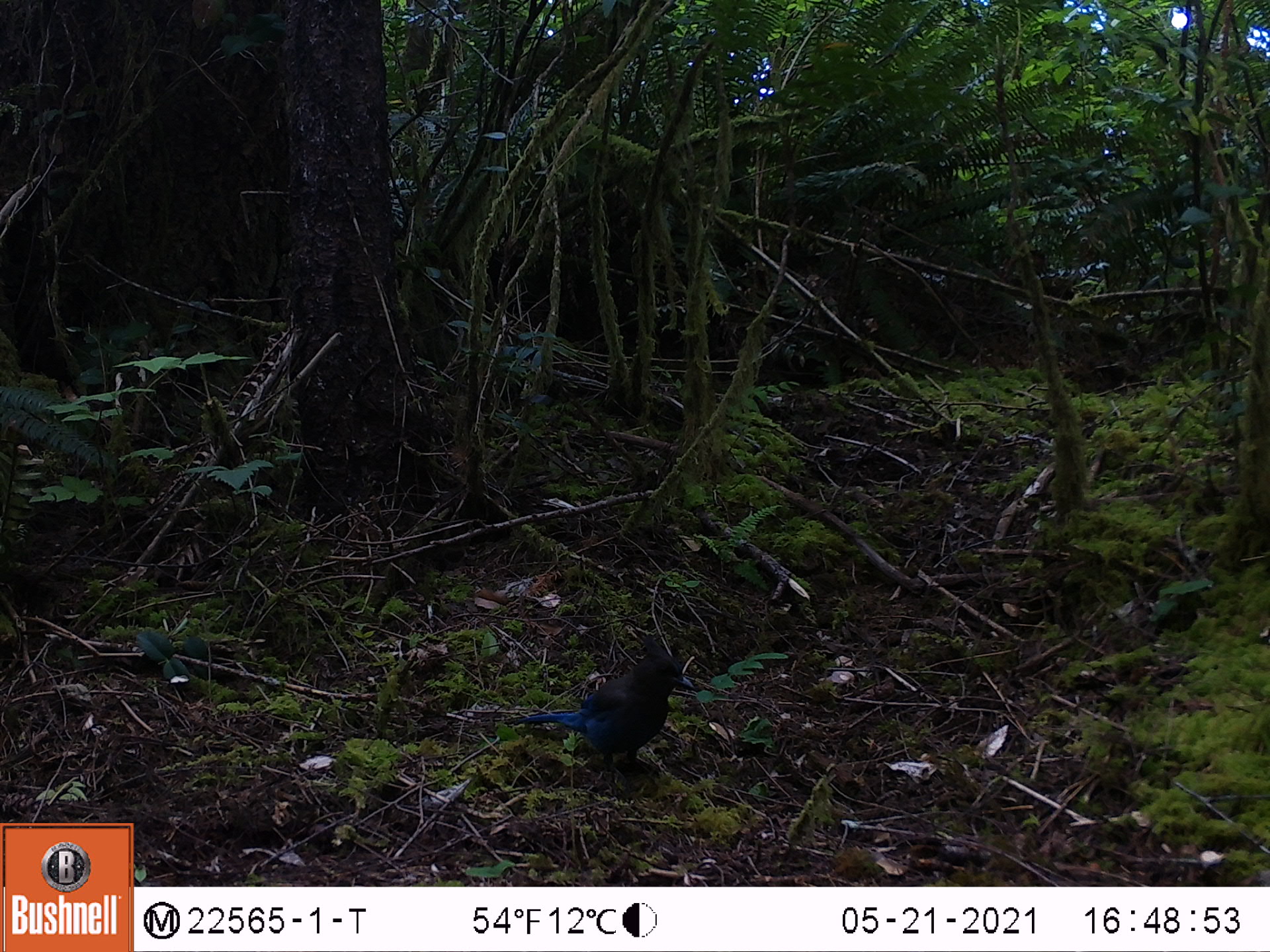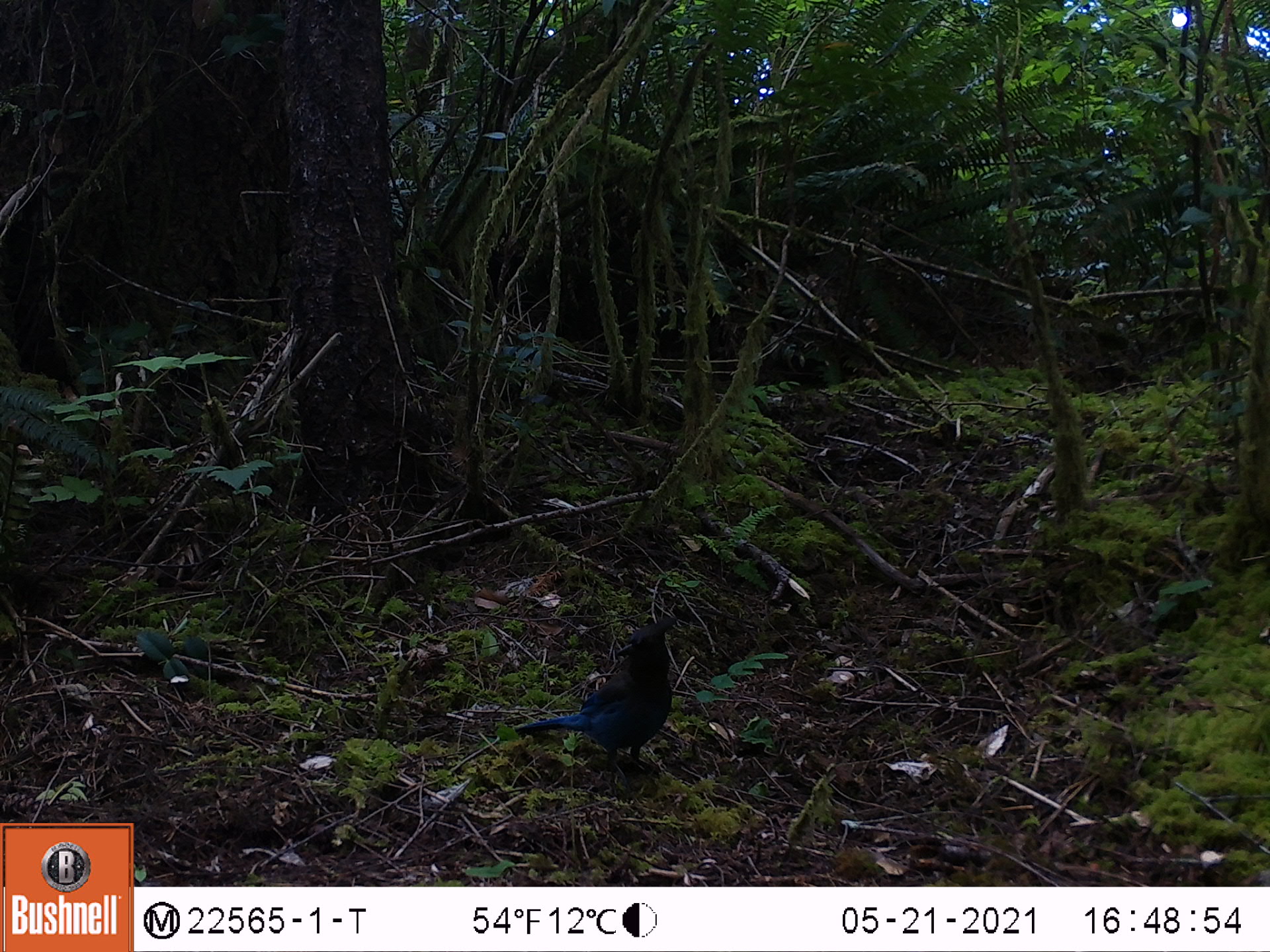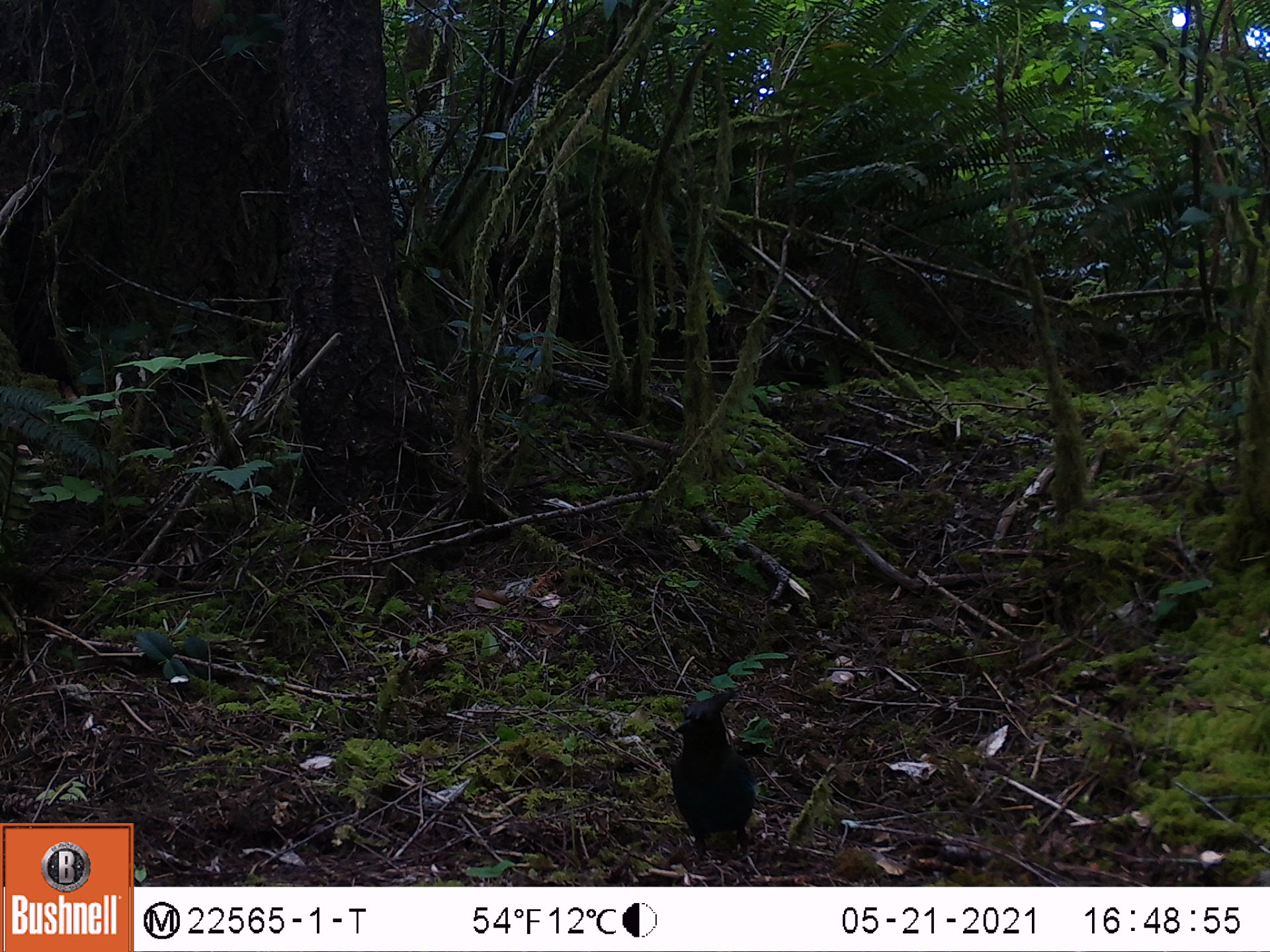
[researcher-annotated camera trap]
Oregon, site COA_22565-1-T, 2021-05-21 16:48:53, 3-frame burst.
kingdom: Animalia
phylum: Chordata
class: Aves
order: Passeriformes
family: Corvidae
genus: Cyanocitta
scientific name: Cyanocitta stelleri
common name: steller's jay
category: stellers jay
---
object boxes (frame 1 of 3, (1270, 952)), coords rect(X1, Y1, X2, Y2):
stellers jay: rect(497, 634, 701, 790)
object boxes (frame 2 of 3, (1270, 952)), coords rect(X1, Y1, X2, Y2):
stellers jay: rect(507, 600, 691, 794)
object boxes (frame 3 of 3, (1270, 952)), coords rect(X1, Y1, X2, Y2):
stellers jay: rect(664, 687, 765, 876)